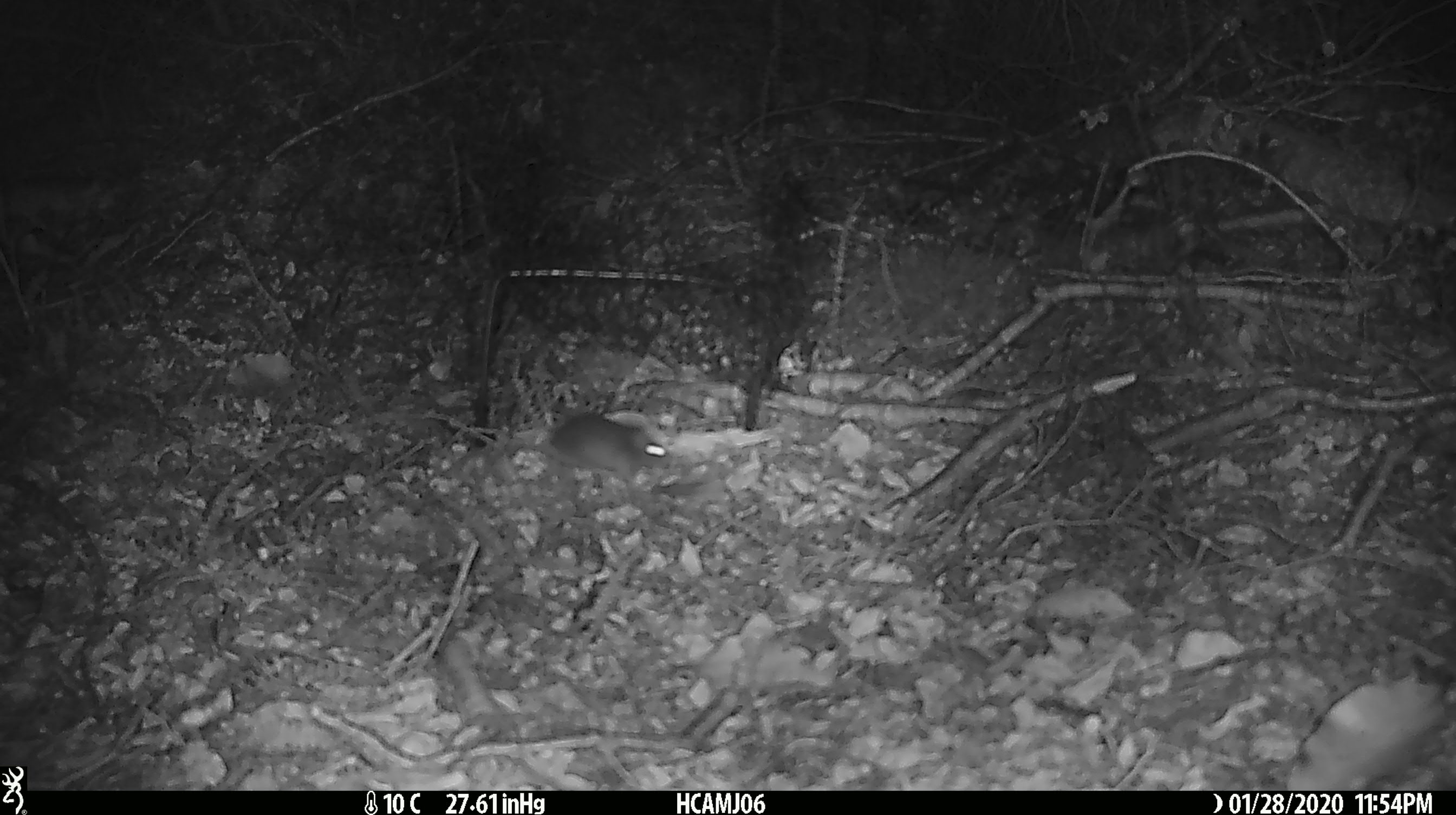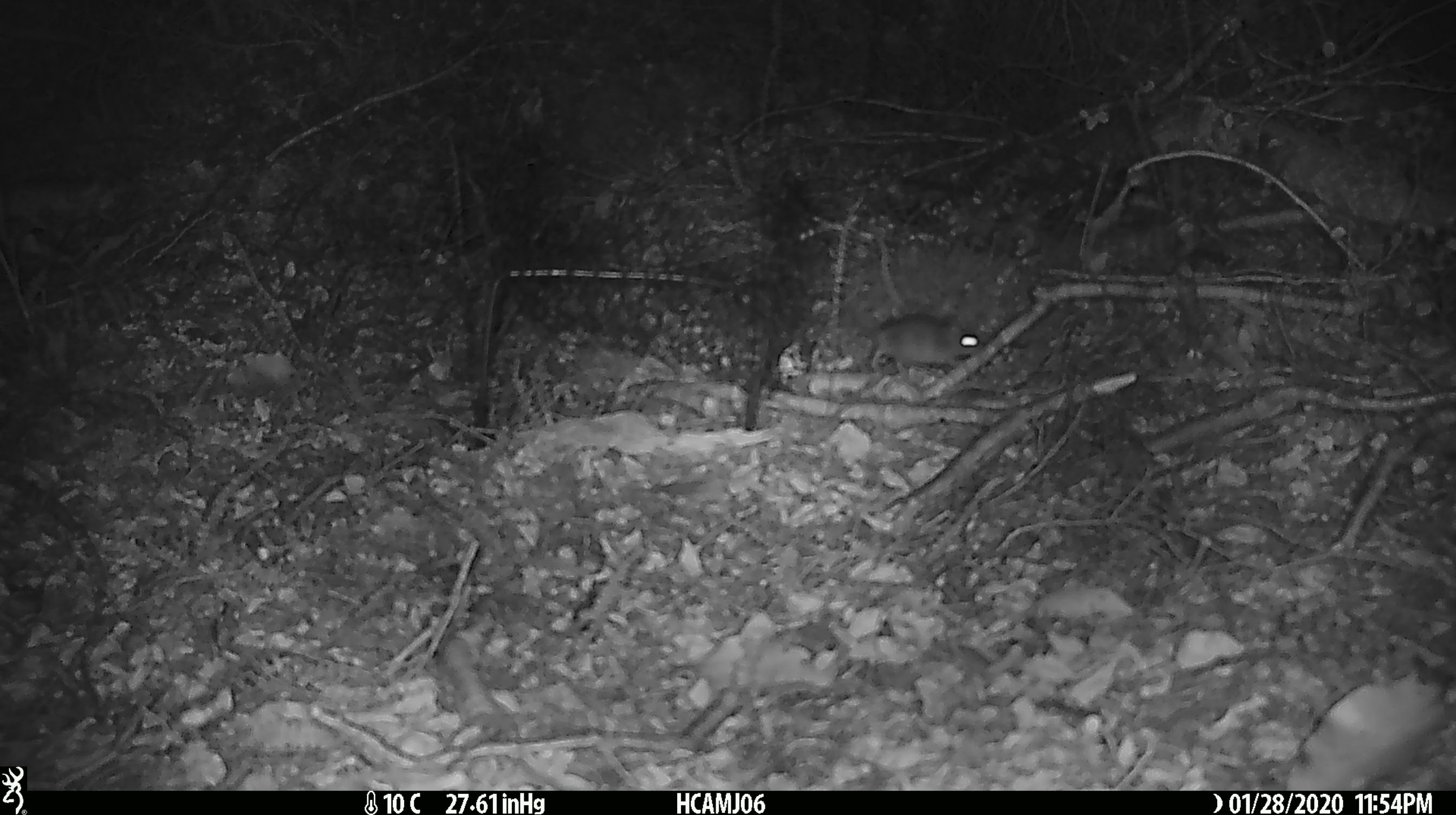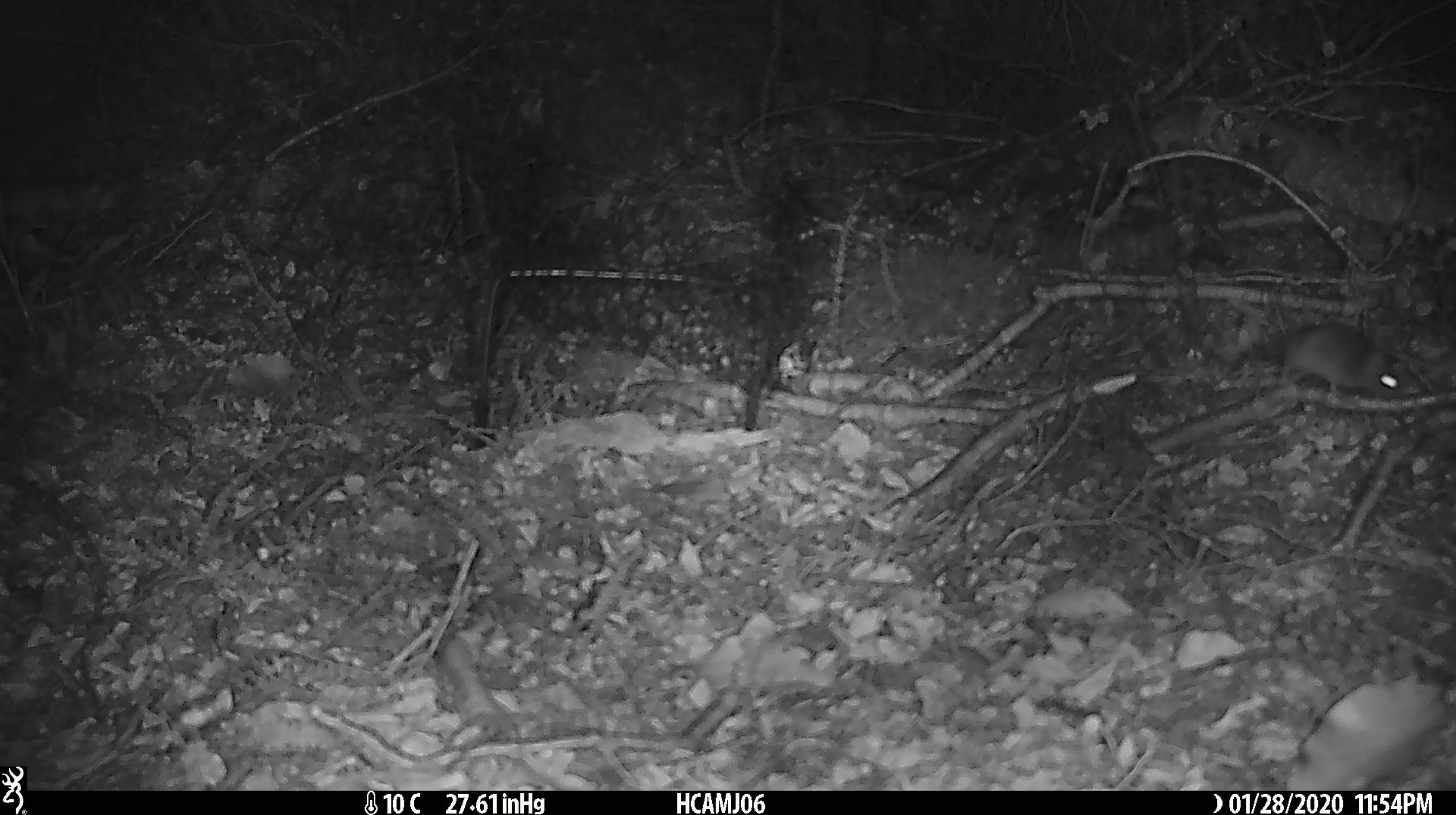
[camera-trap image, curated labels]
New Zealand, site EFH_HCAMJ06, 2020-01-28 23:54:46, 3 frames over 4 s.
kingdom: Animalia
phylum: Chordata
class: Mammalia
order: Rodentia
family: Muridae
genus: Mus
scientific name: Mus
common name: mouse